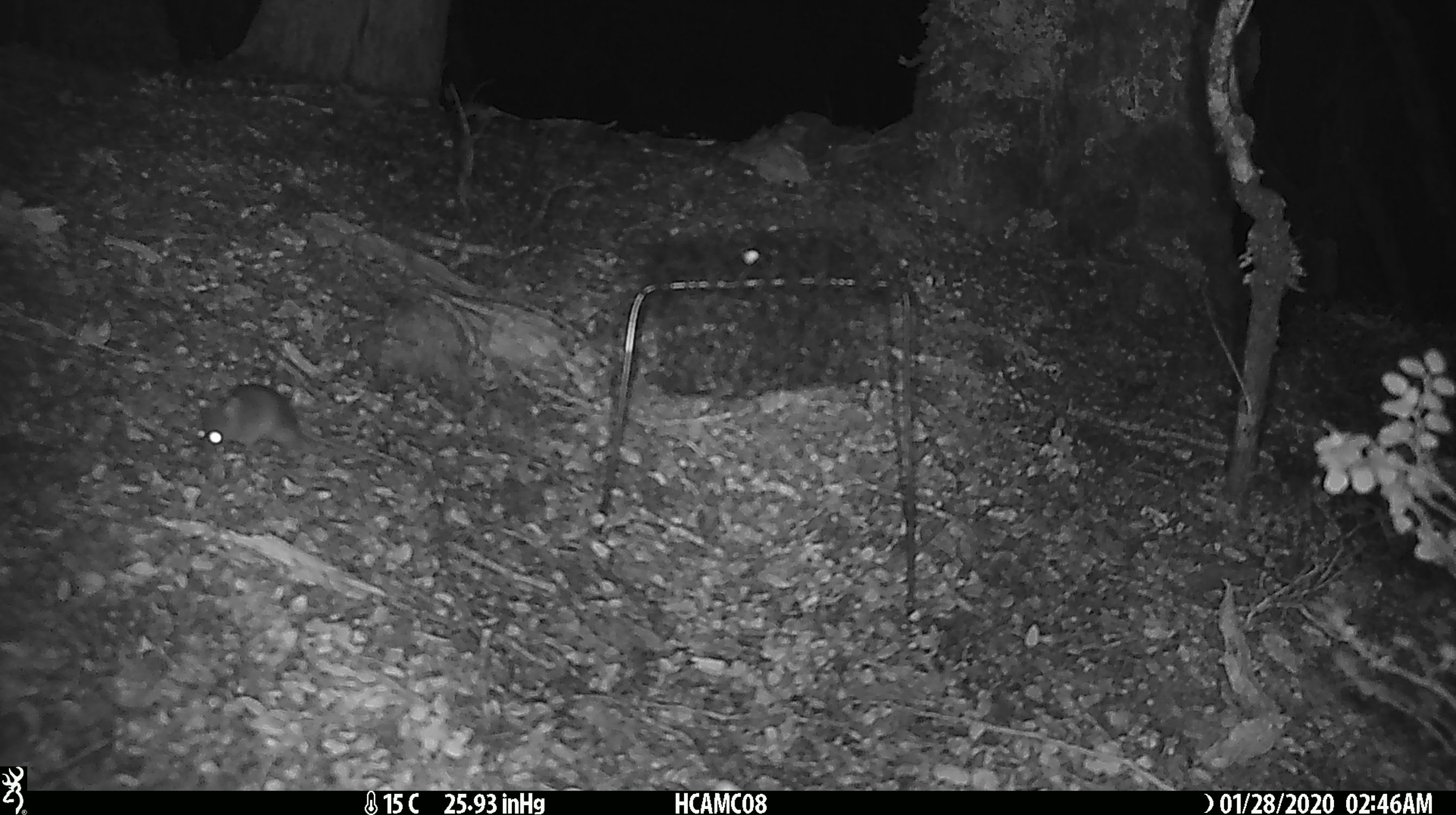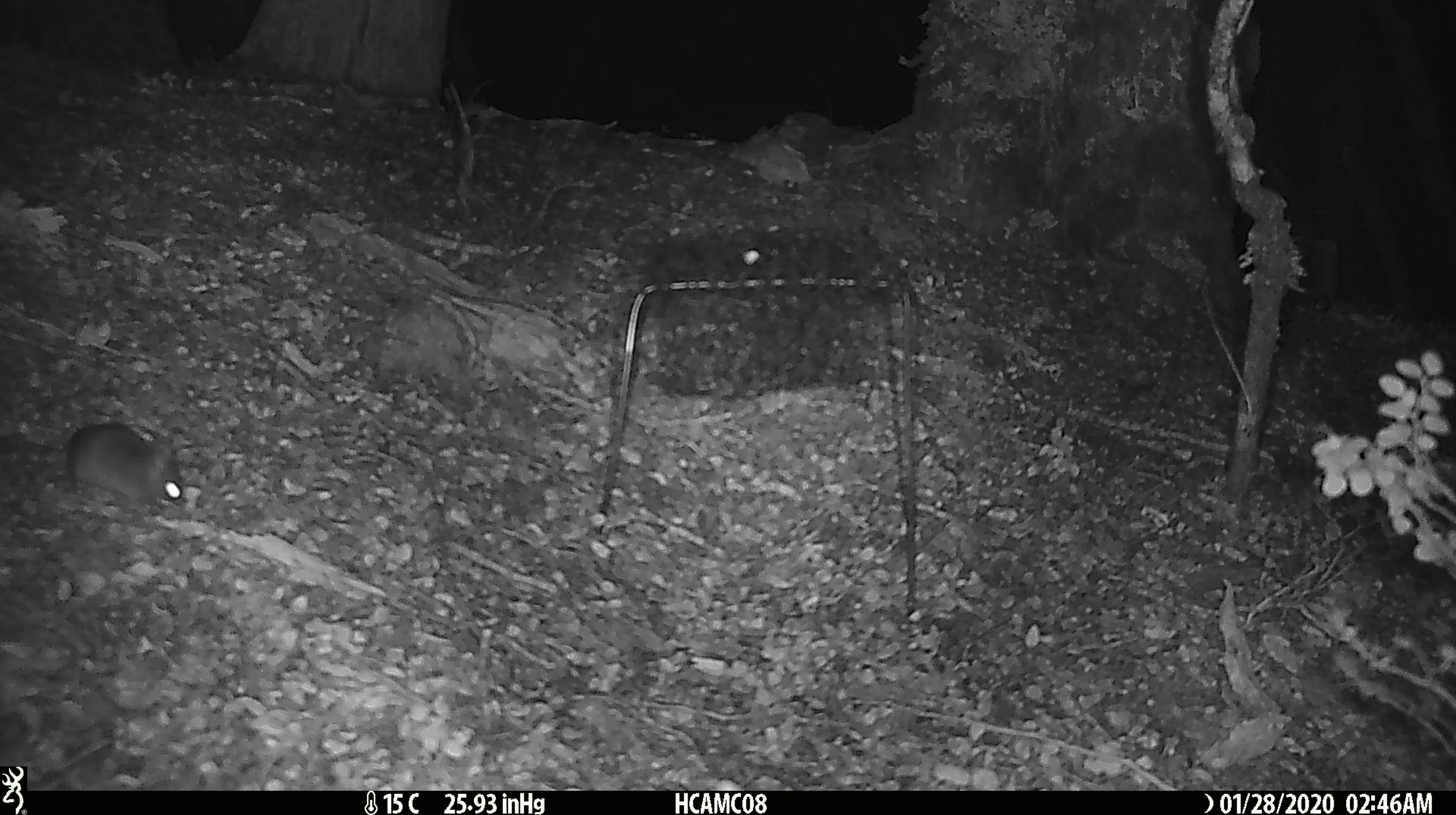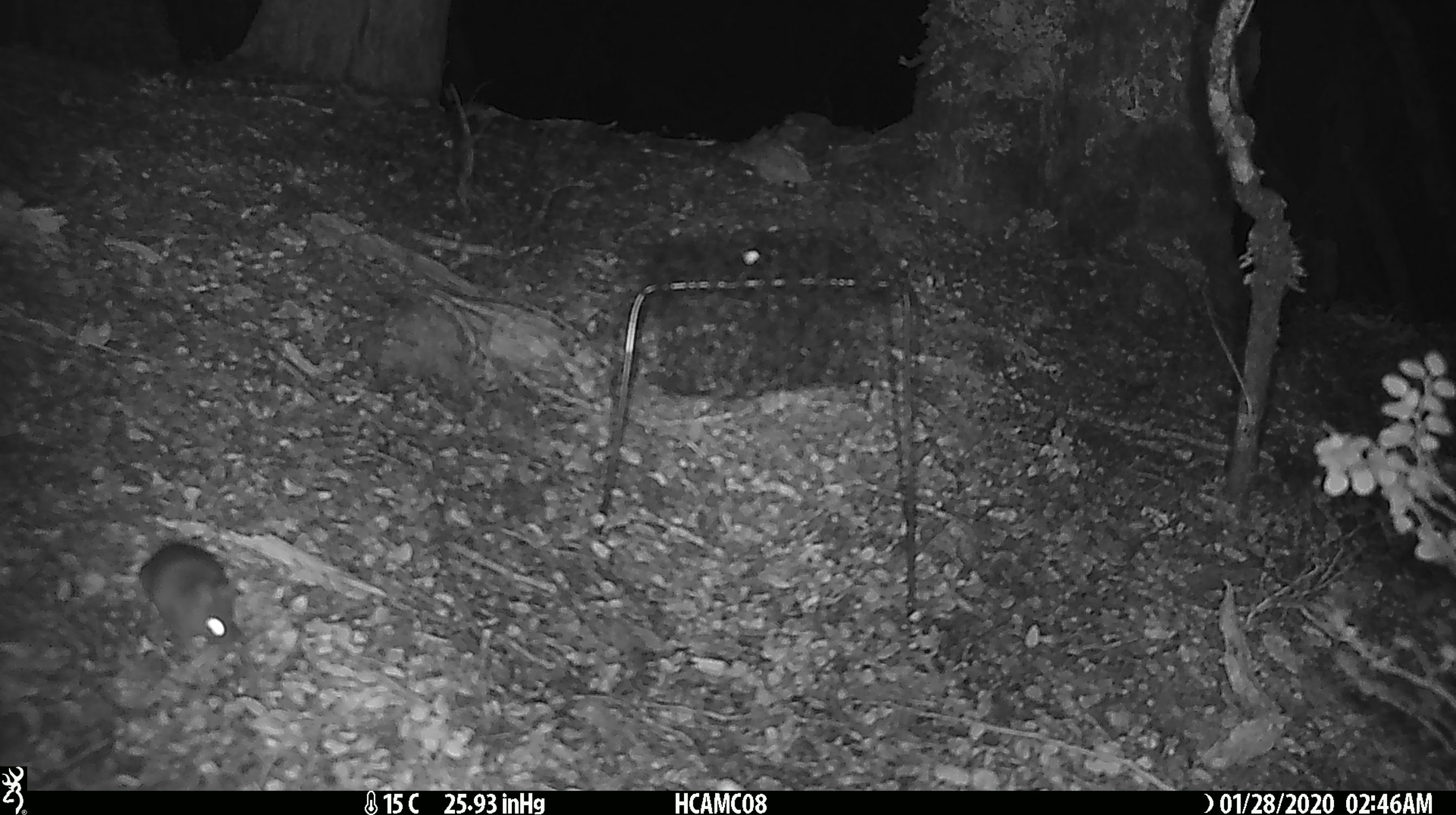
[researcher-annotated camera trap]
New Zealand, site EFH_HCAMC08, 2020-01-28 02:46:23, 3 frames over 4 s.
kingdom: Animalia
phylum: Chordata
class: Mammalia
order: Rodentia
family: Muridae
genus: Mus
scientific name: Mus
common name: mouse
Mouse (Mus).